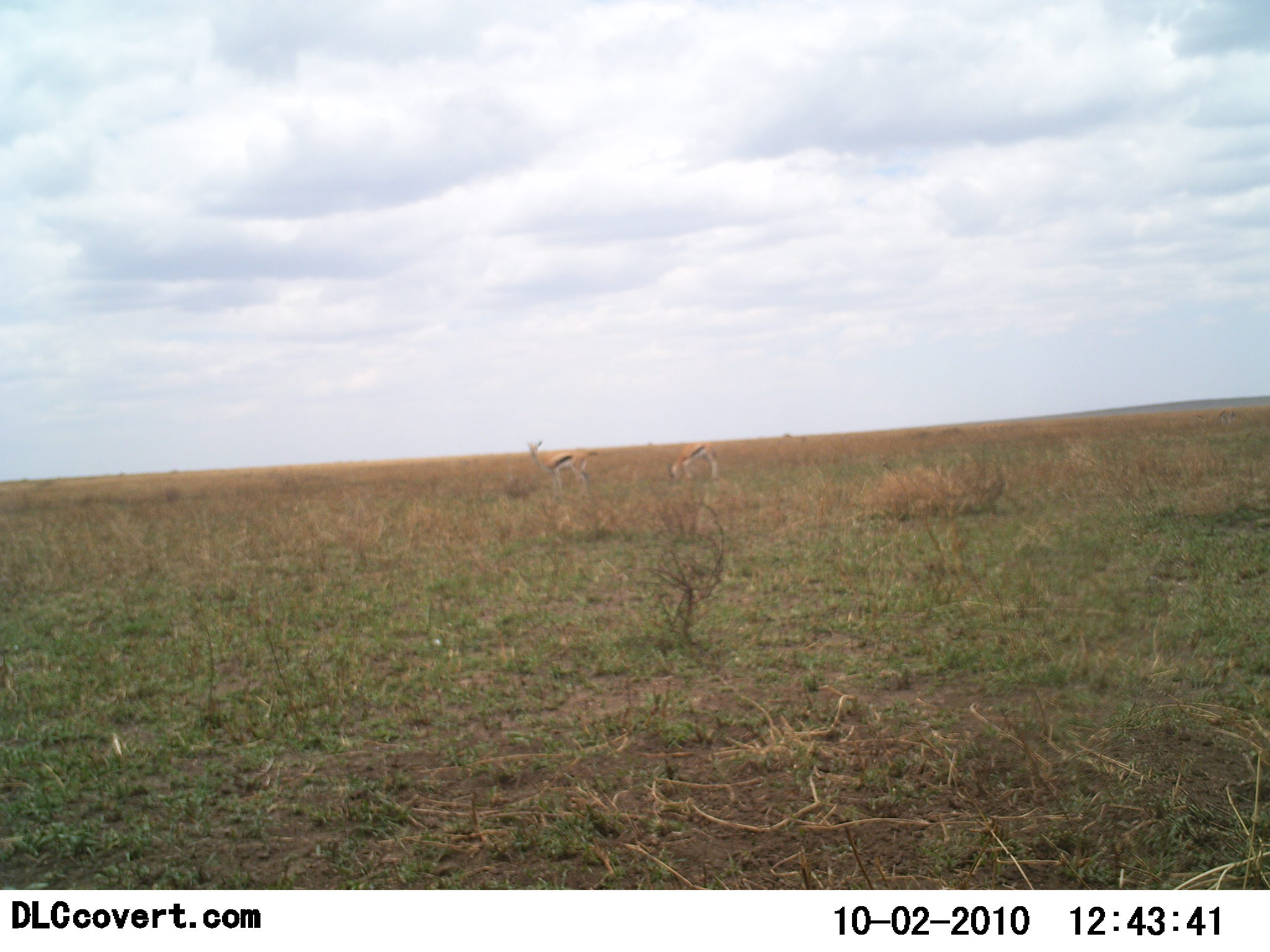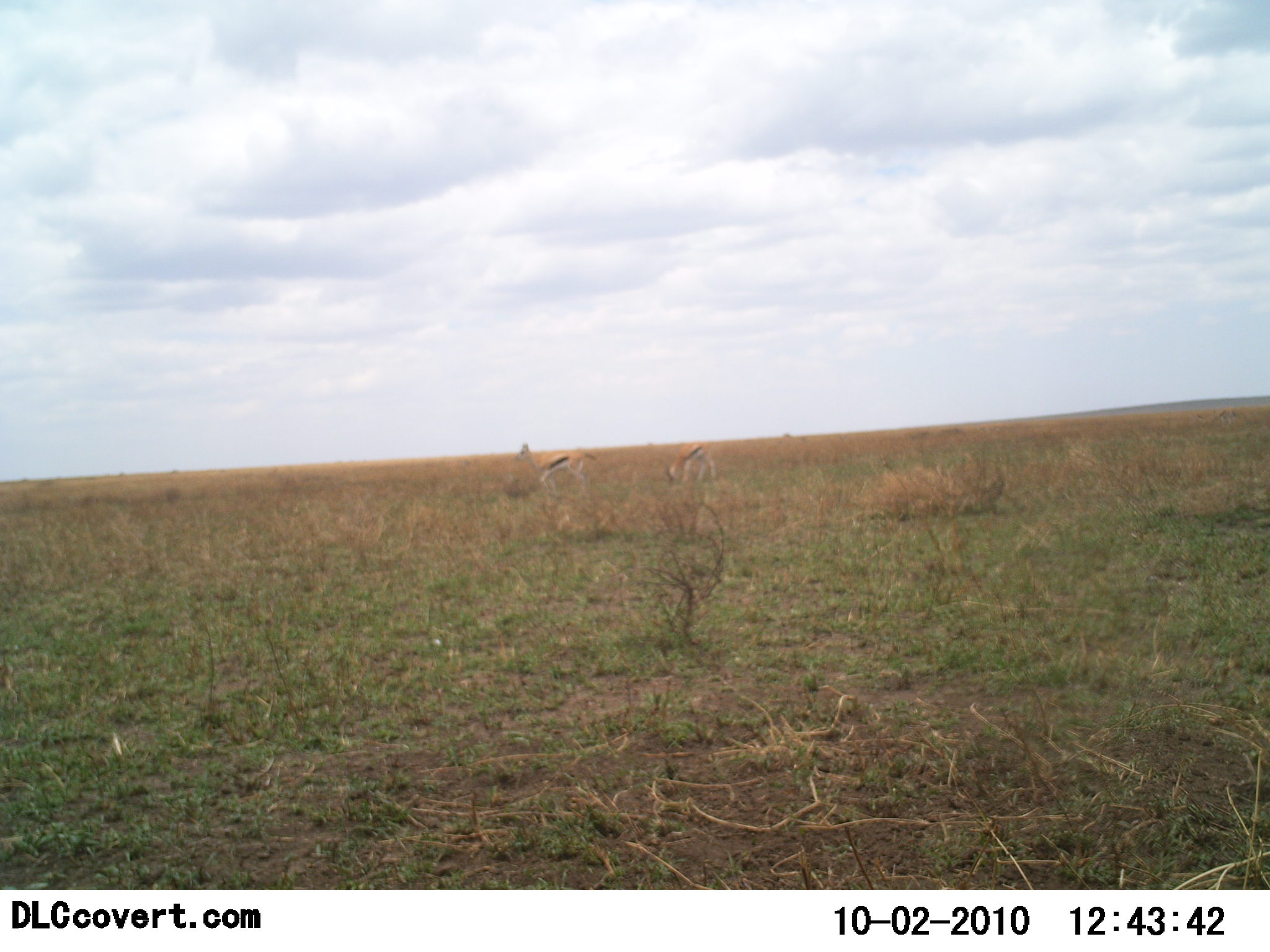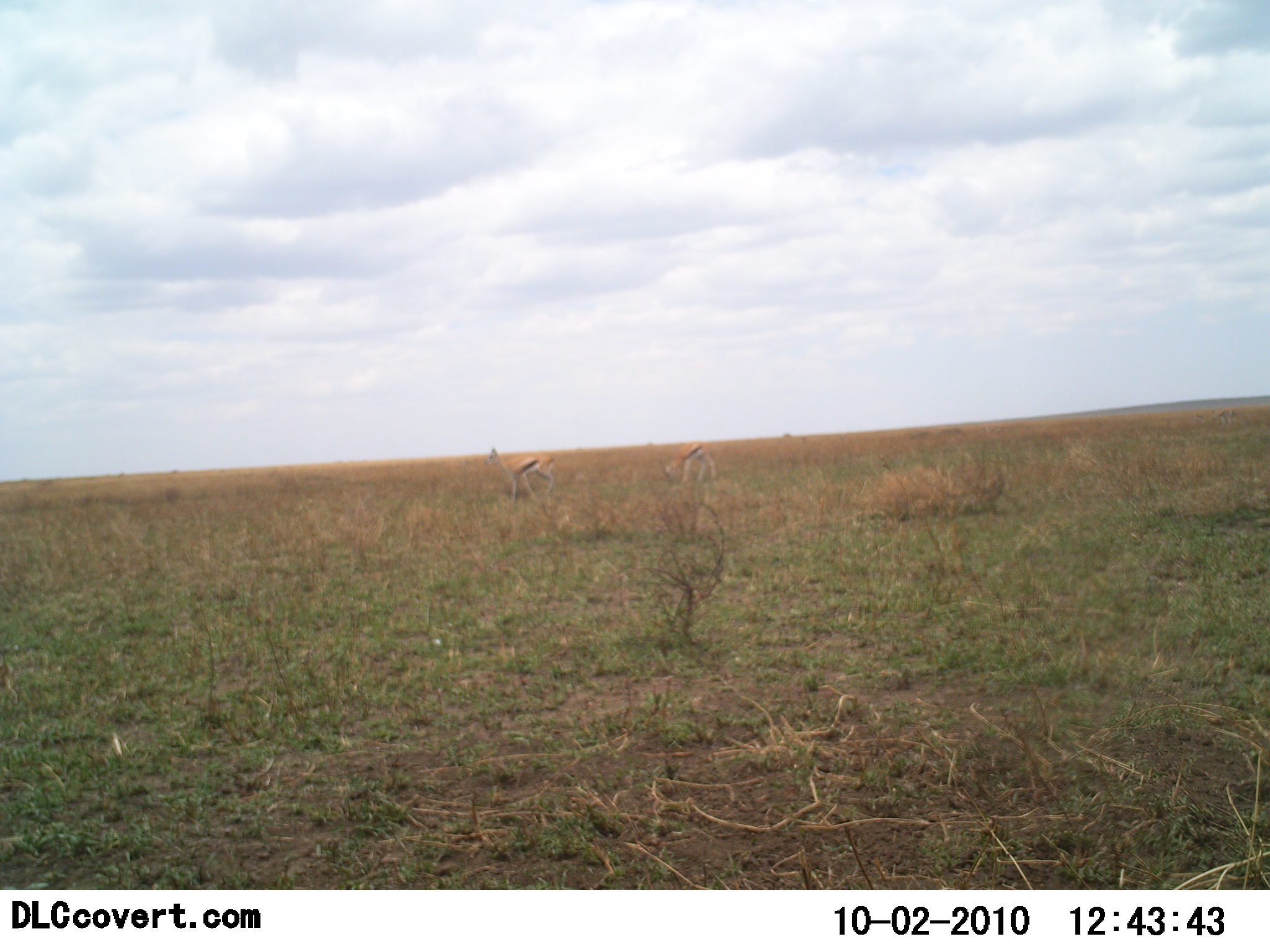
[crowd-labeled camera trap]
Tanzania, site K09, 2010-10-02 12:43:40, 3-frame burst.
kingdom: Animalia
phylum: Chordata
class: Mammalia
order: Artiodactyla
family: Bovidae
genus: Eudorcas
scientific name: Eudorcas thomsonii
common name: thomson's gazelle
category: gazellethomsons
Gazellethomsons (thomson's gazelle) (Eudorcas thomsonii), count 2. Behavior (volunteer vote fractions): standing 55%, resting 0%, moving 41%, interacting 0%. Young present (vote fraction): 0%. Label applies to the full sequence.